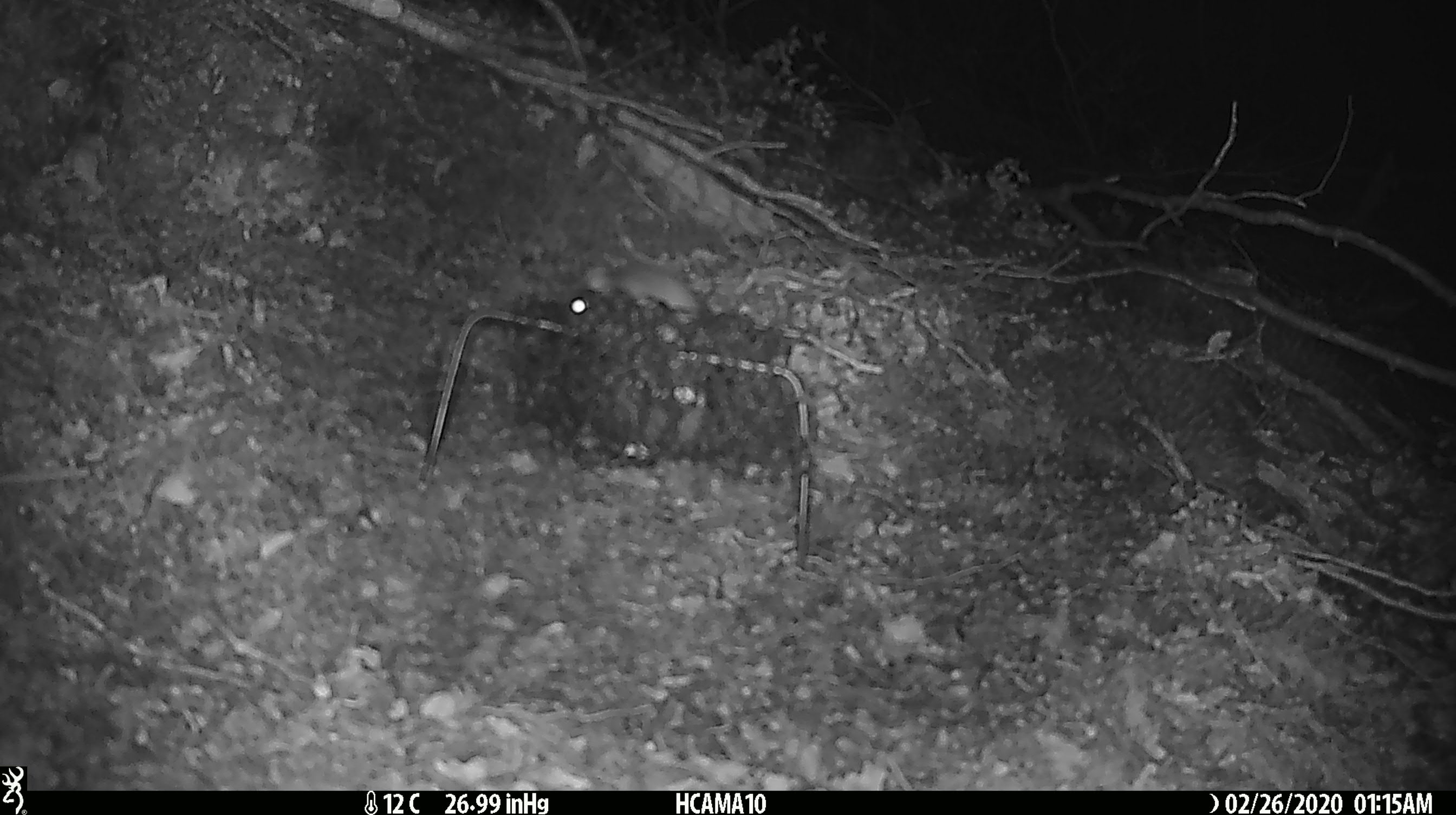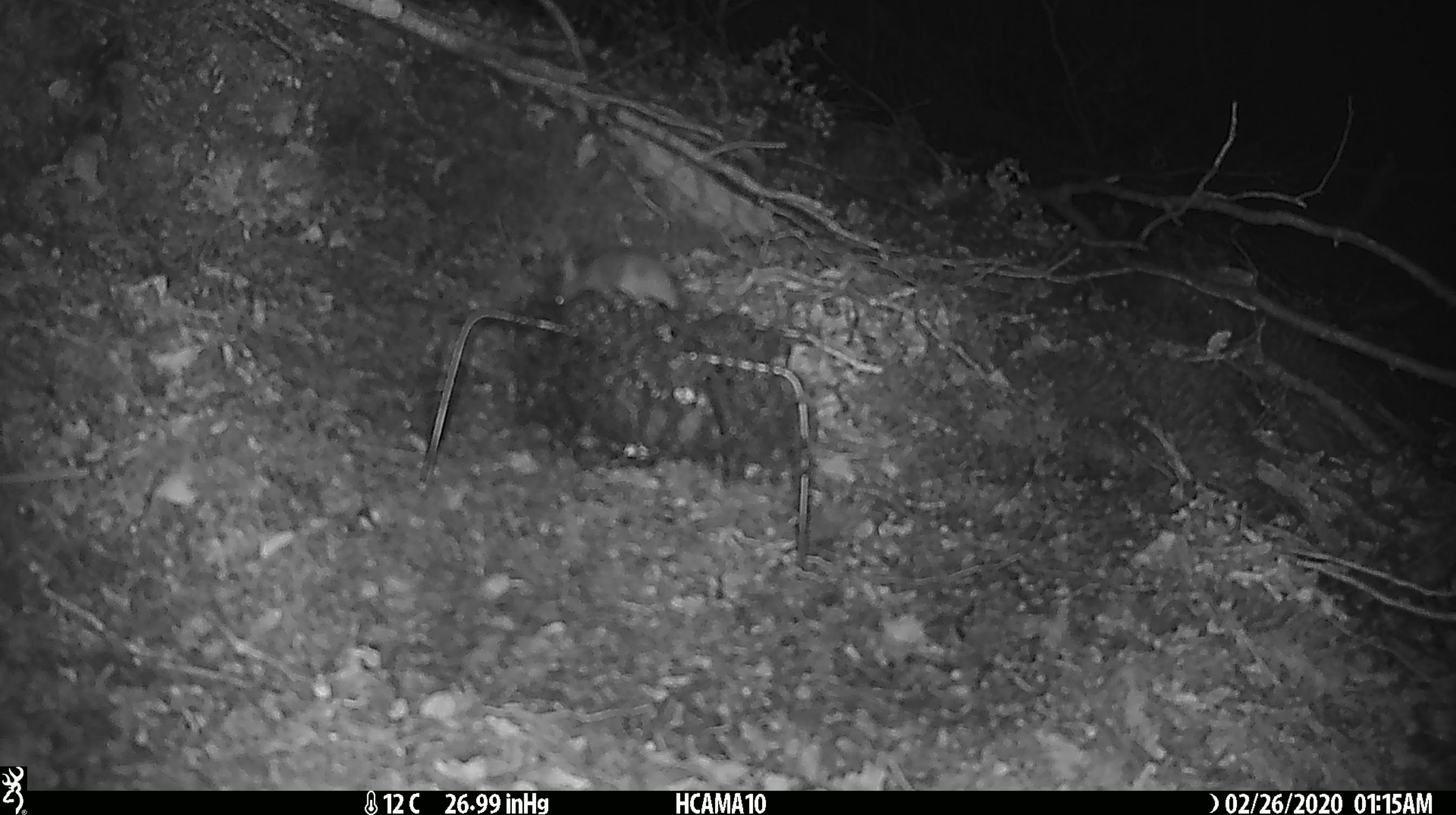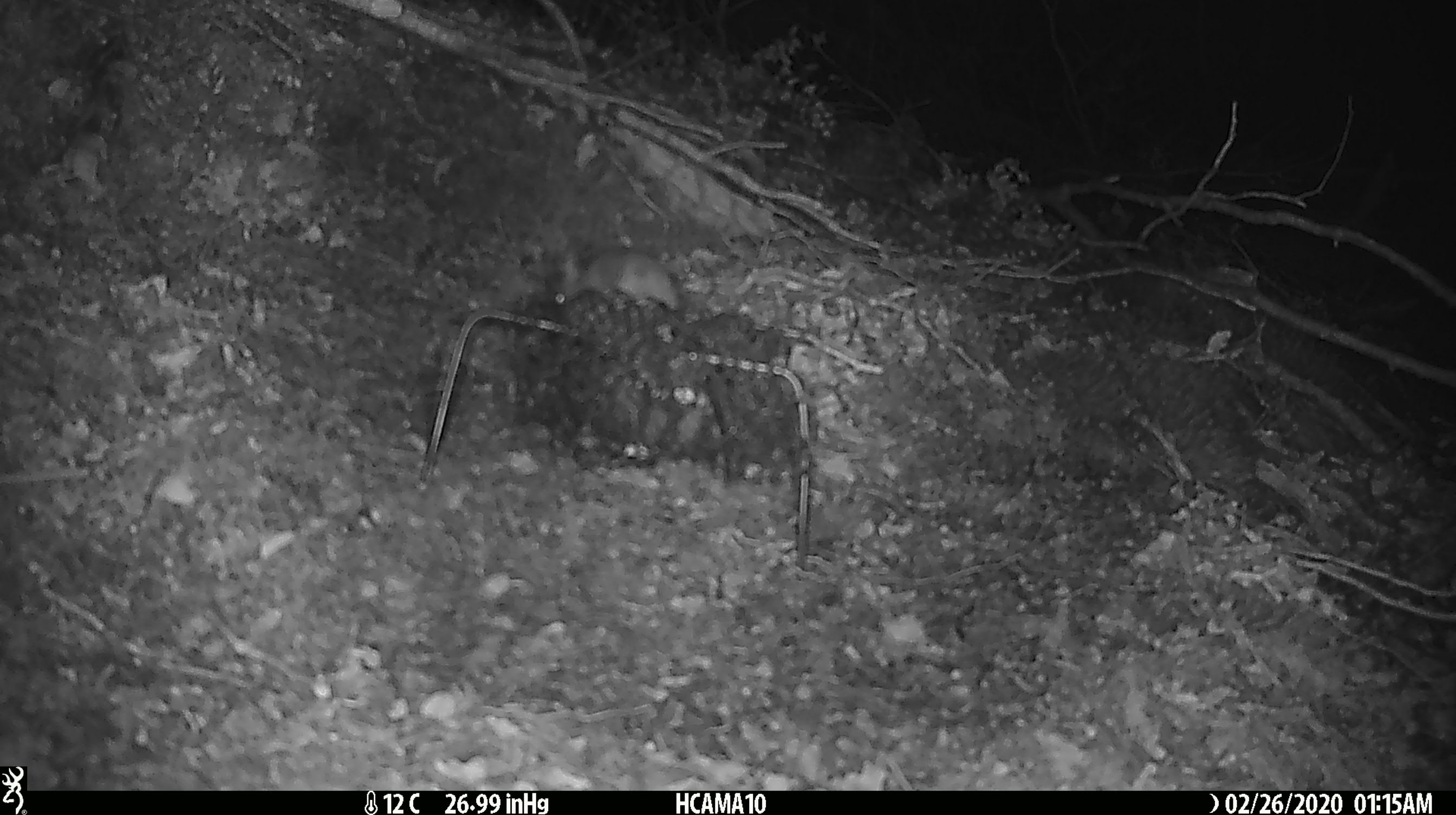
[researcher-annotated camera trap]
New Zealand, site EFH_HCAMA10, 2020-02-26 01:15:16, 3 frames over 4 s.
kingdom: Animalia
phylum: Chordata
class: Mammalia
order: Rodentia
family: Muridae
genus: Mus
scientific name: Mus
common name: mouse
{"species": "mouse (Mus)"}